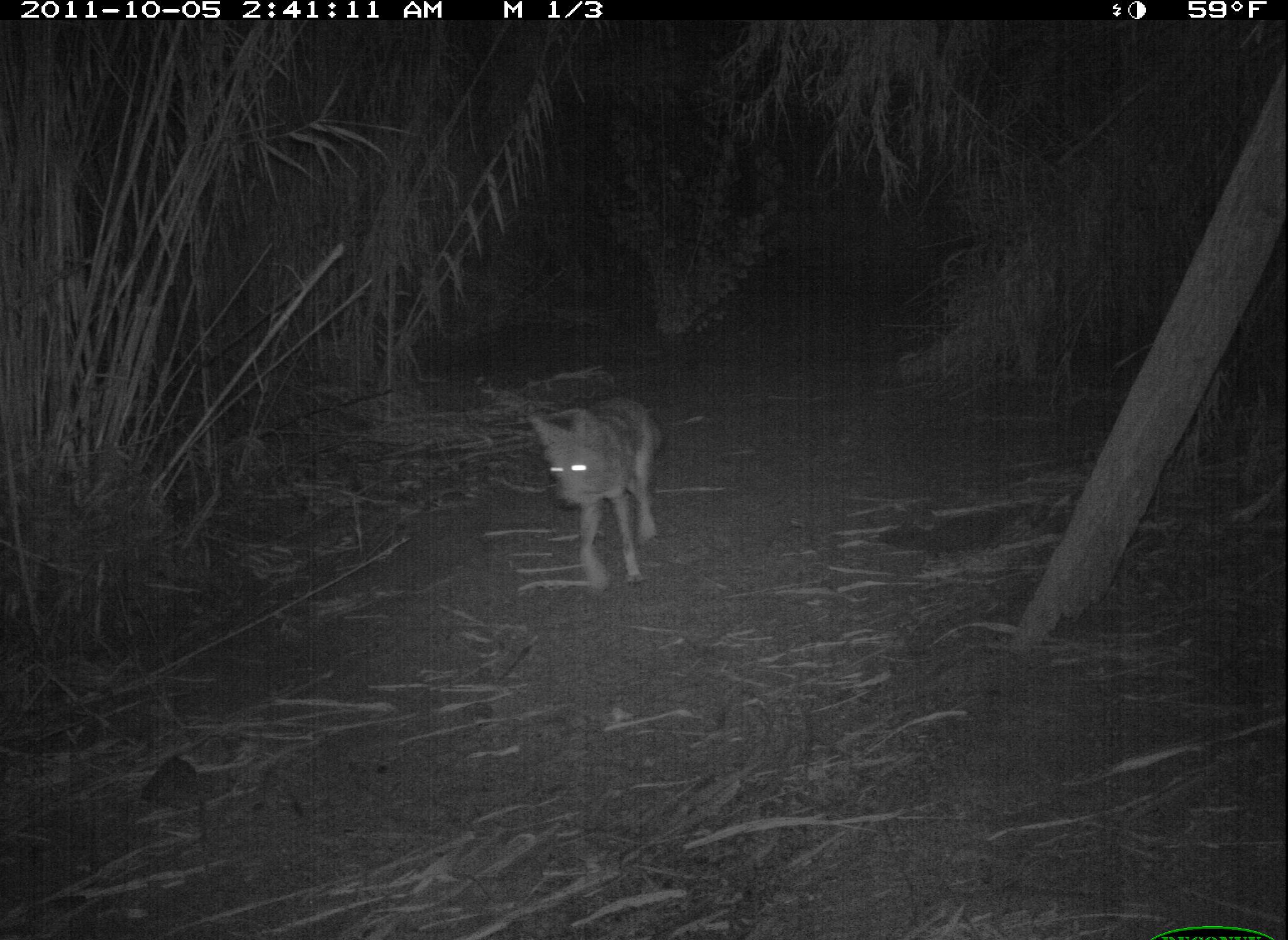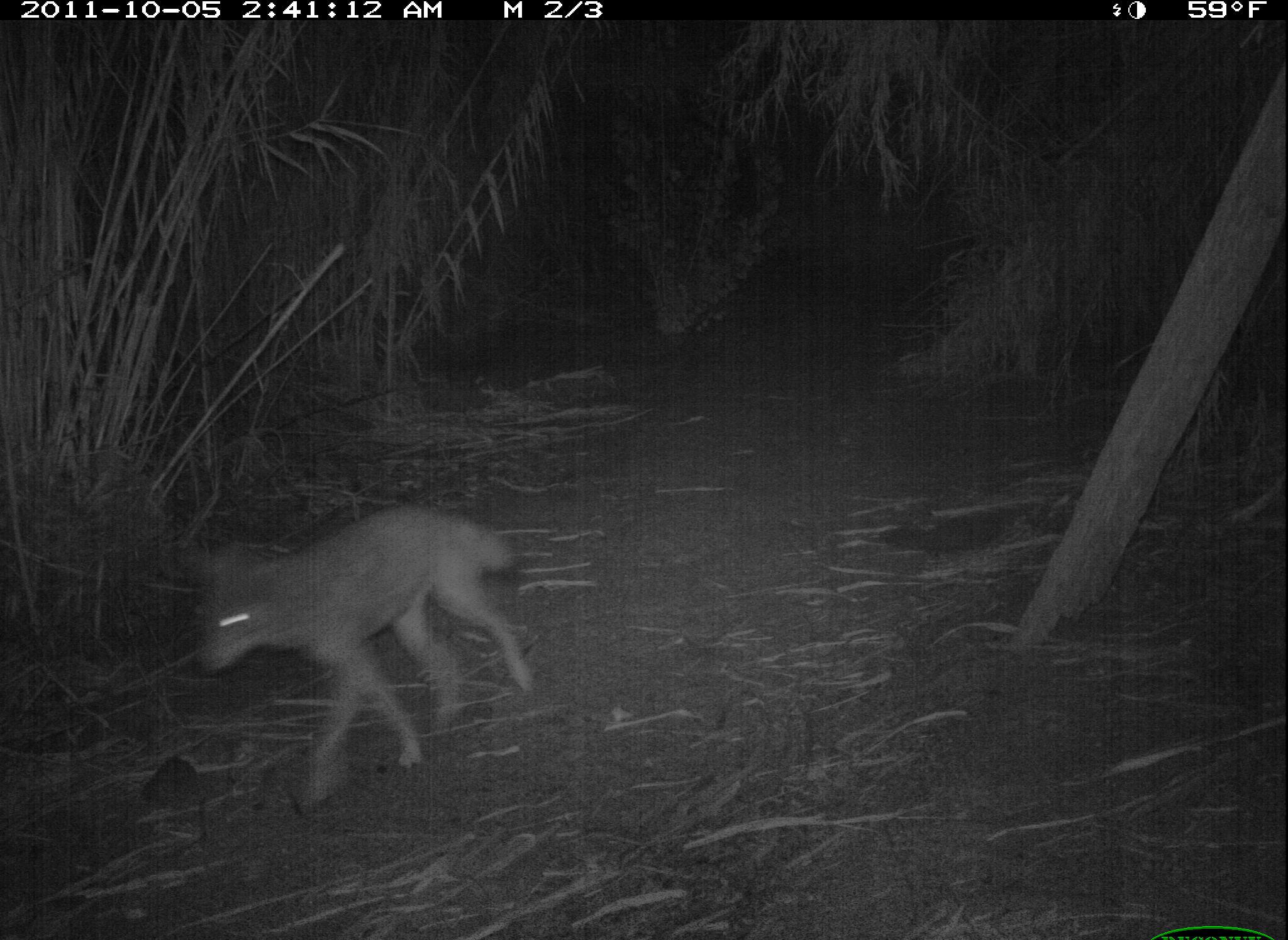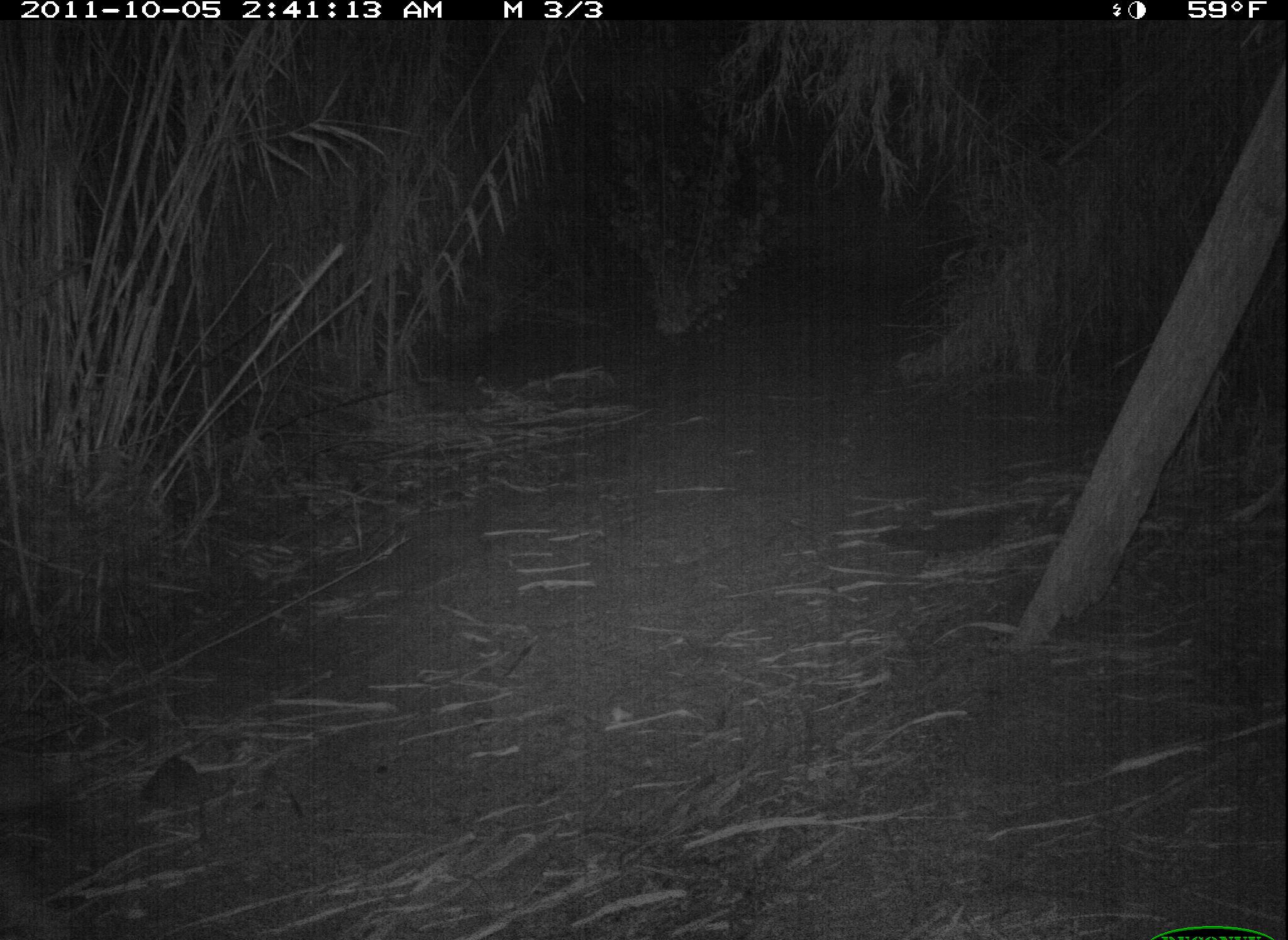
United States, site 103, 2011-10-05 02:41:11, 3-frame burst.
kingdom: Animalia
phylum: Chordata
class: Mammalia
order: Carnivora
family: Canidae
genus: Canis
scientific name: Canis latrans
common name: coyote